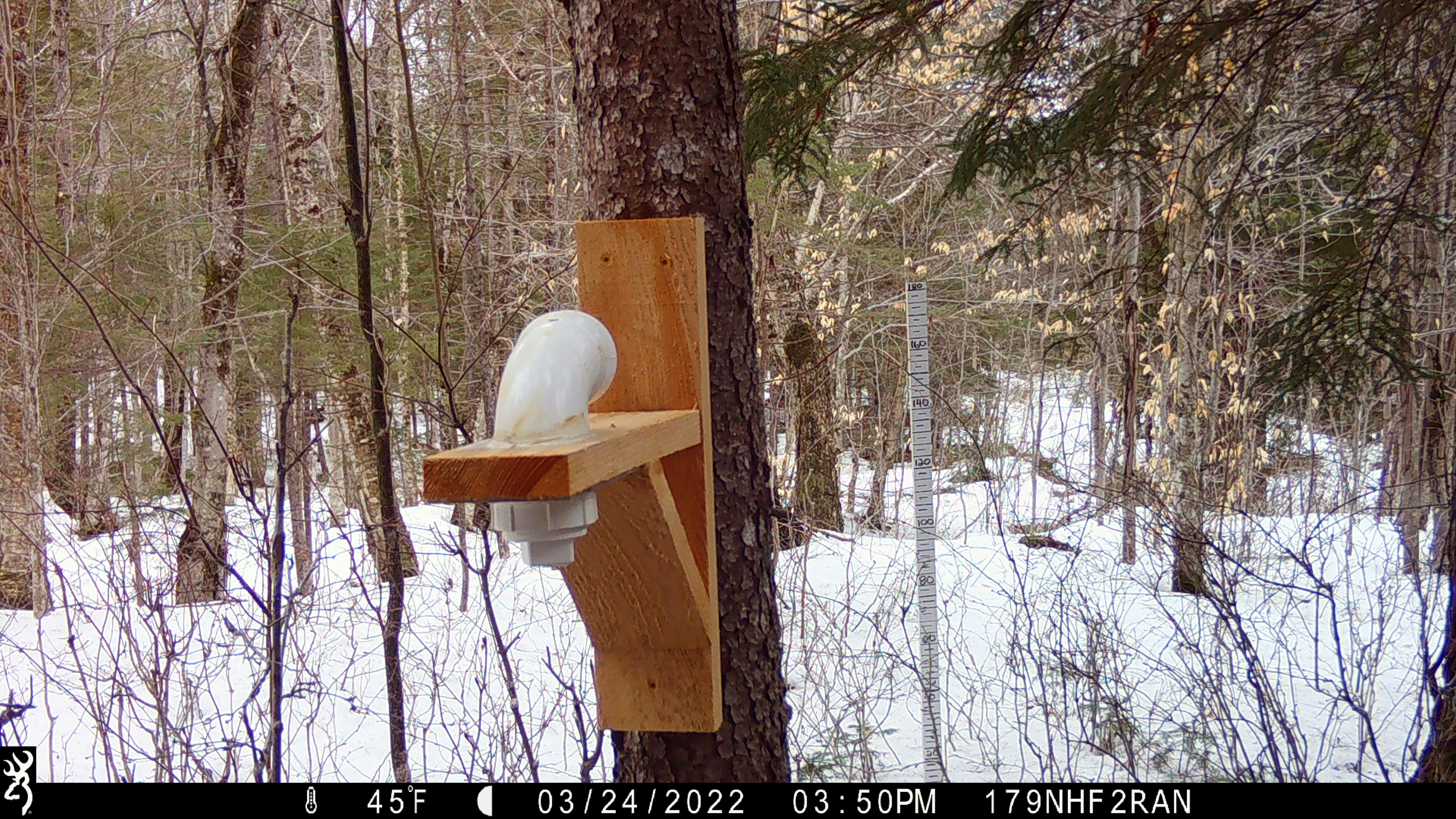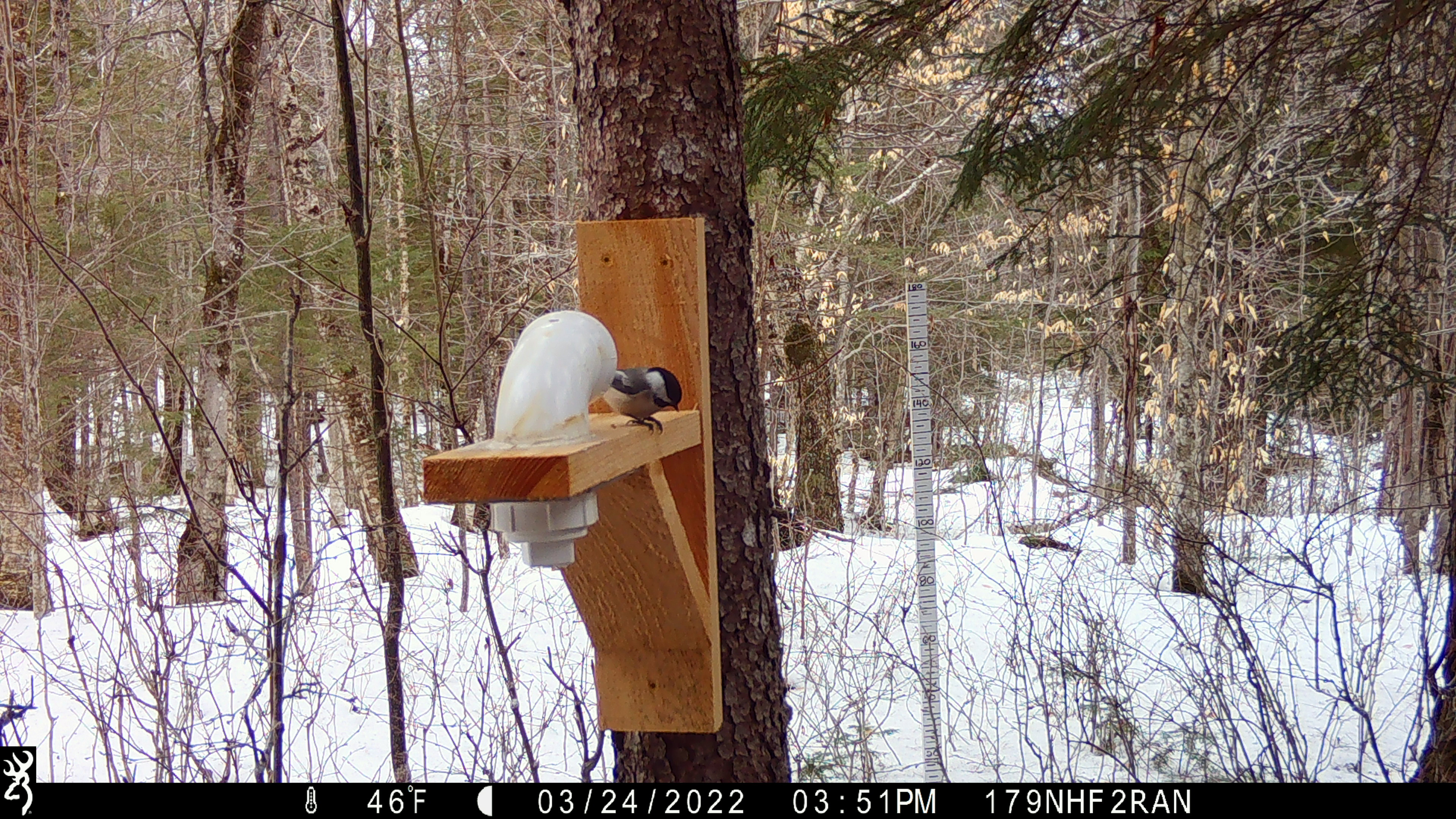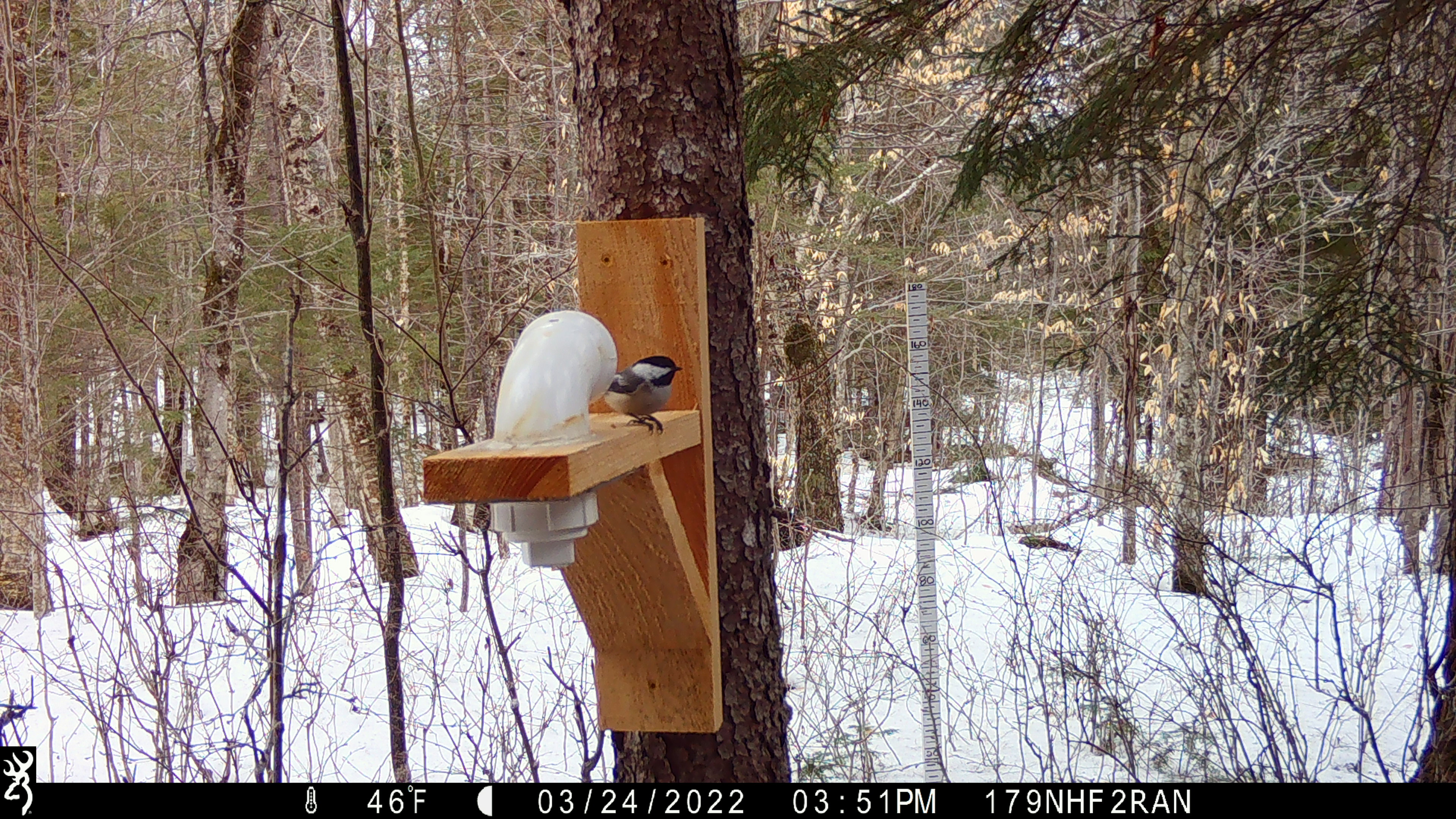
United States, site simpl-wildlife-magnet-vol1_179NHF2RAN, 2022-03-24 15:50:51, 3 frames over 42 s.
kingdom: Animalia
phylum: Chordata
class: Aves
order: Passeriformes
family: Paridae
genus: Poecile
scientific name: Poecile atricapillus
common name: black-capped chickadee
Black-capped chickadee (Poecile atricapillus).